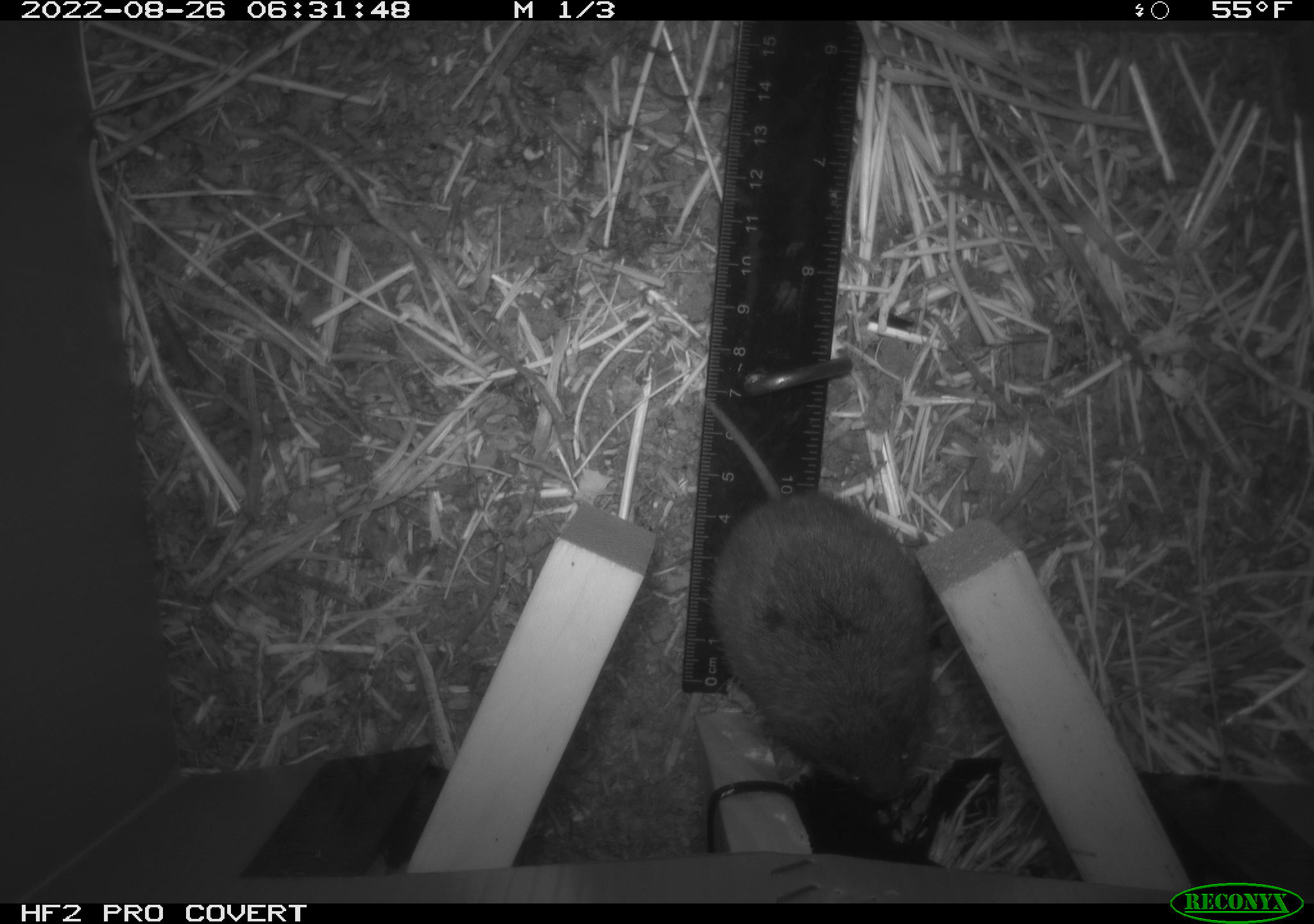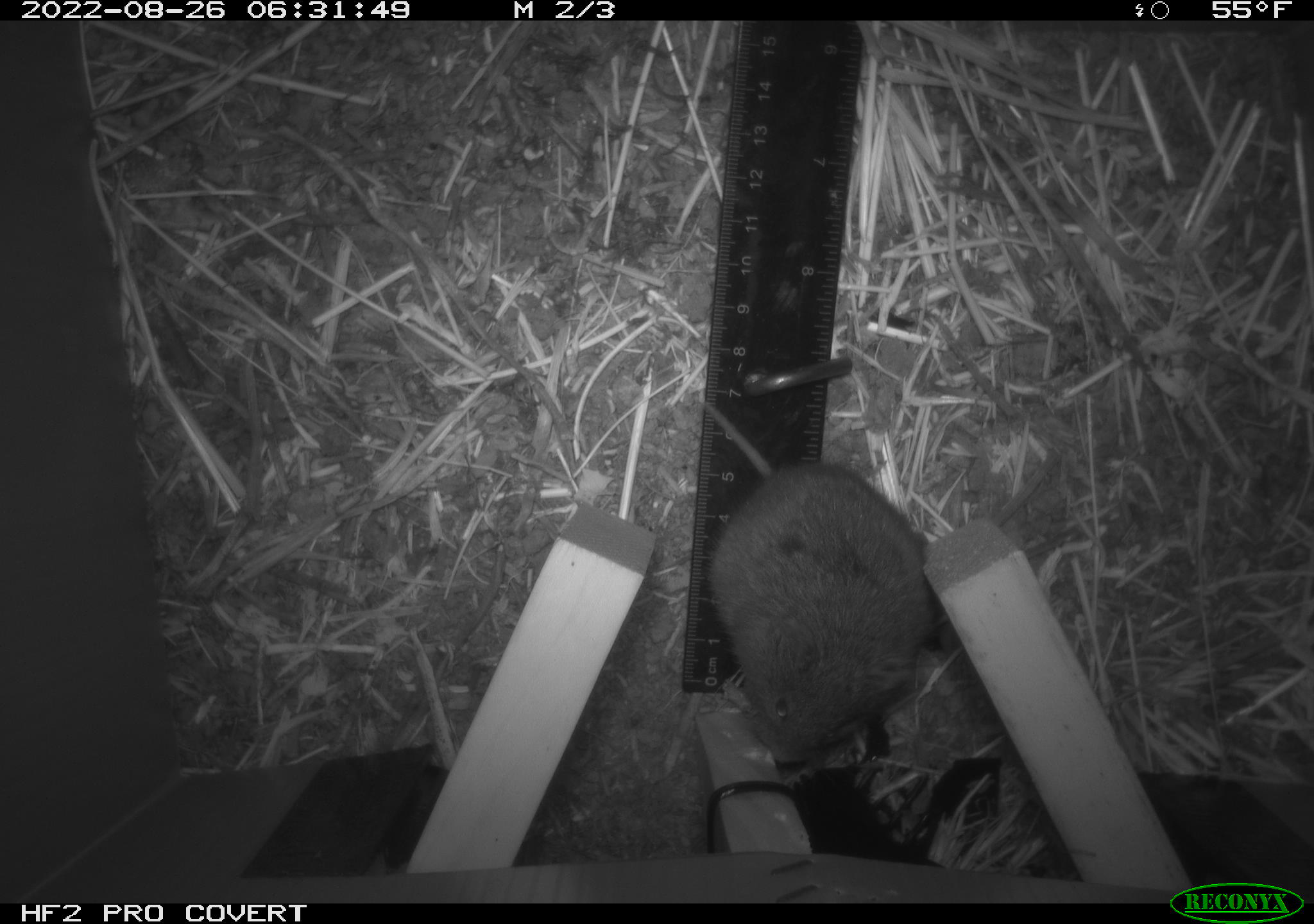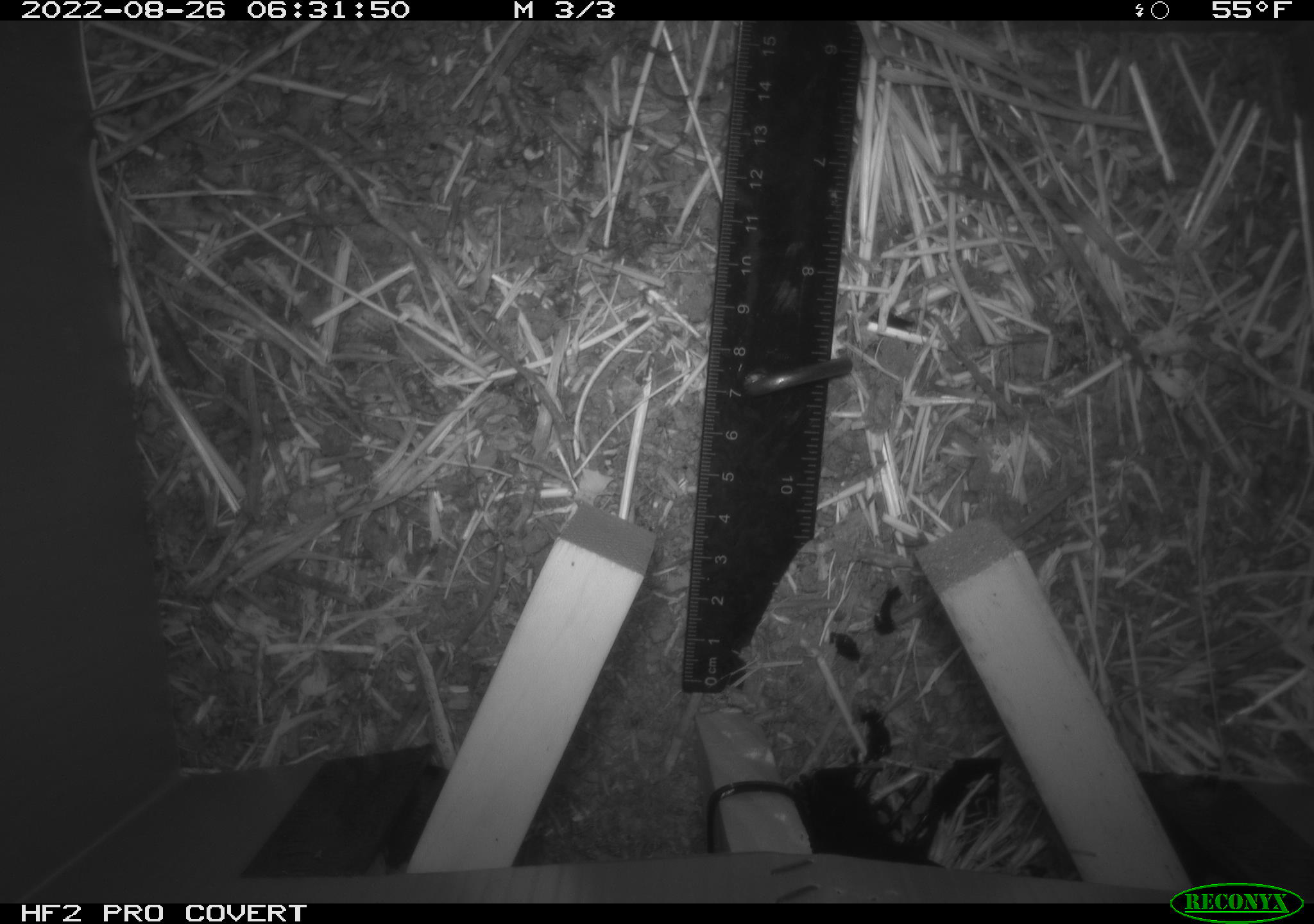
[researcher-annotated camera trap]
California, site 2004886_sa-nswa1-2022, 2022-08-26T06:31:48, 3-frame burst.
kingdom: Animalia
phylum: Chordata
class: Mammalia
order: Rodentia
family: Cricetidae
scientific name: Cricetidae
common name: hamsters, voles, lemmings, and allies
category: cricetidae family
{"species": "cricetidae family (hamsters, voles, lemmings, and allies) (Cricetidae)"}